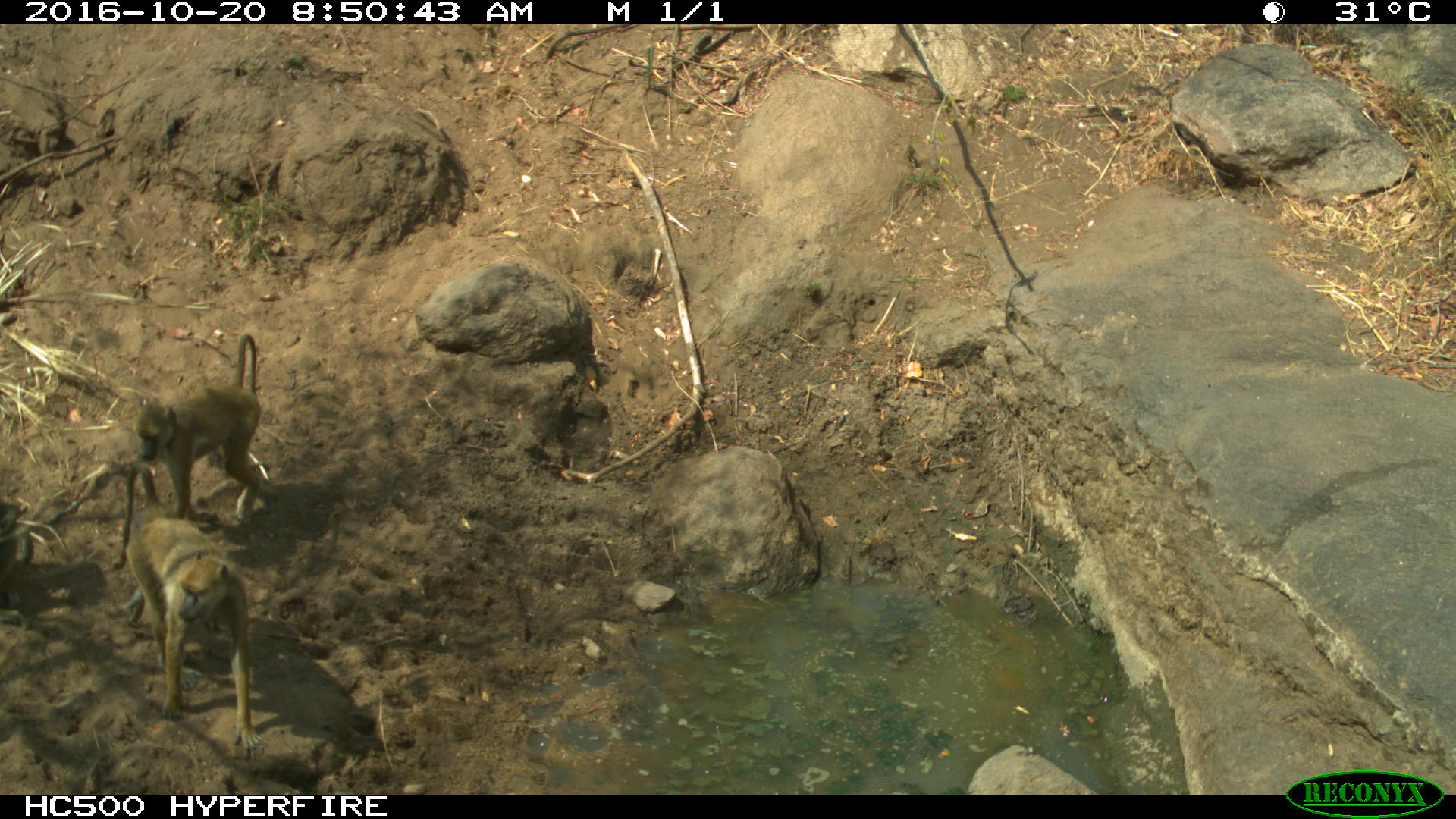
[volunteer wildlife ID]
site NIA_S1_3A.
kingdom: Animalia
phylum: Chordata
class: Mammalia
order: Primates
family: Cercopithecidae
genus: Papio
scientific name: Papio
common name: baboon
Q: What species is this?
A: Baboon (Papio).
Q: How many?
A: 2.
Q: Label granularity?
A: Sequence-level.